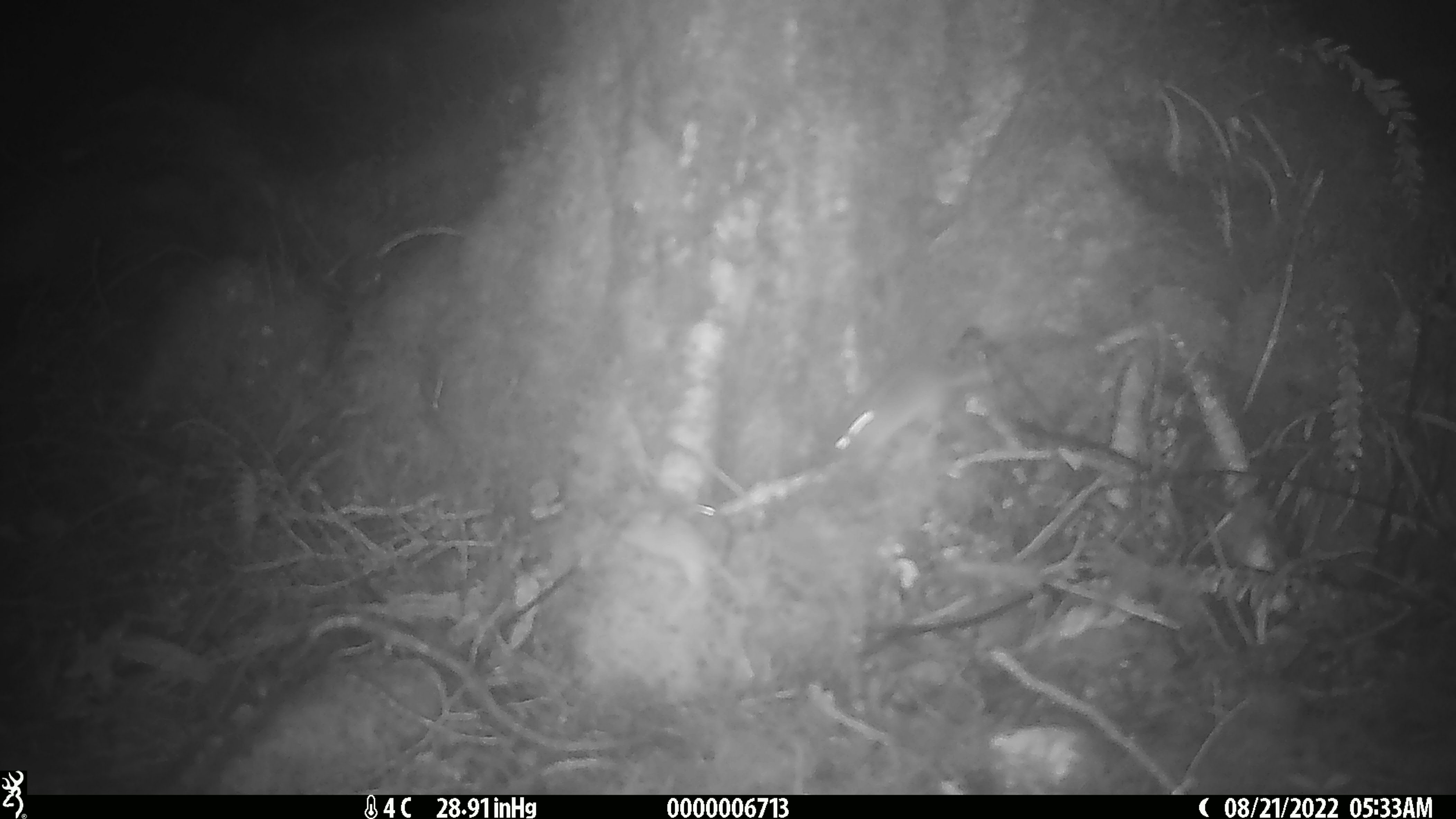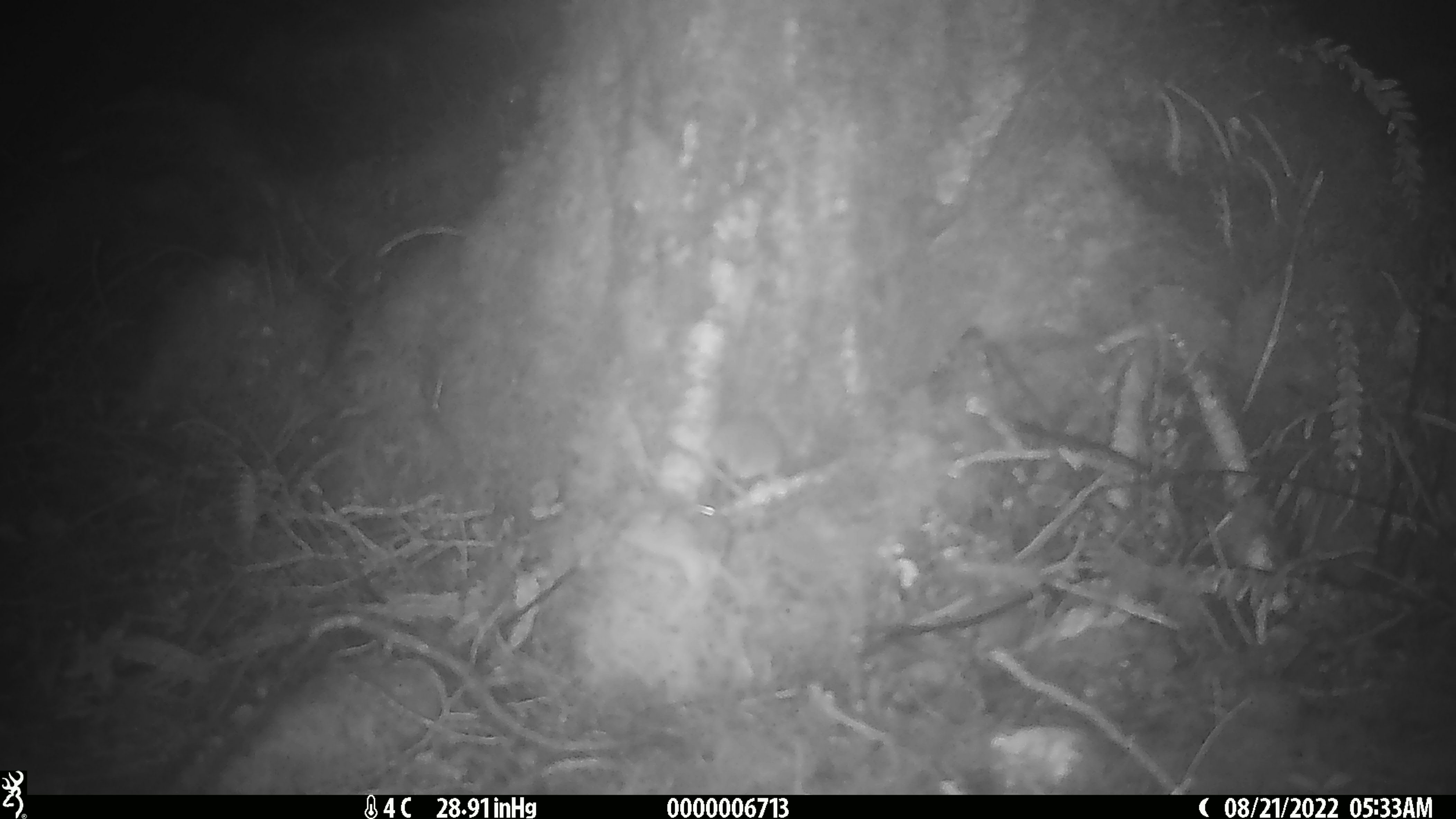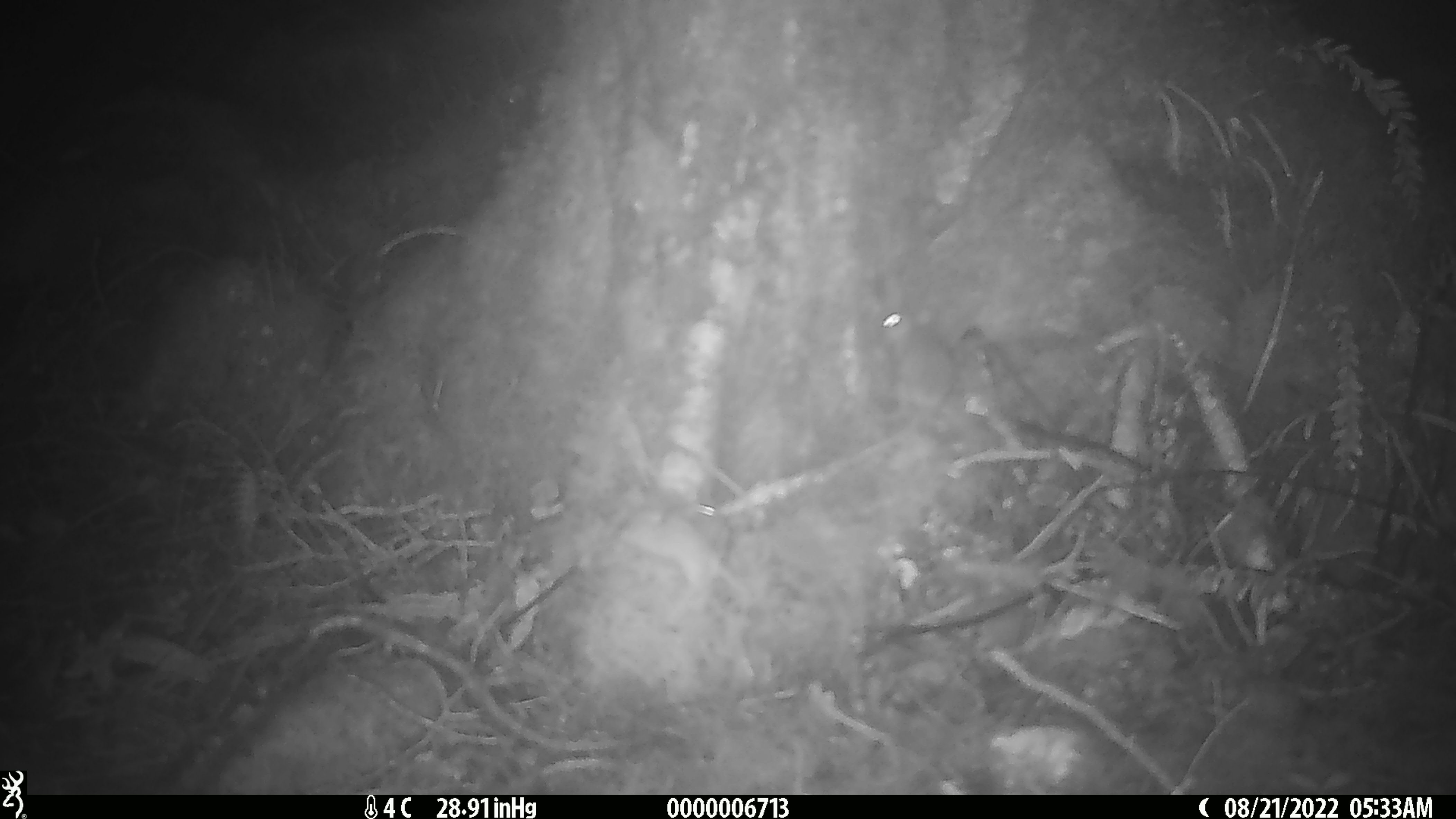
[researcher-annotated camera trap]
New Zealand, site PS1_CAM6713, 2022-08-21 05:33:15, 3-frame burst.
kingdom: Animalia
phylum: Chordata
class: Mammalia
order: Rodentia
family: Muridae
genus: Mus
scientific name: Mus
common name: mouse